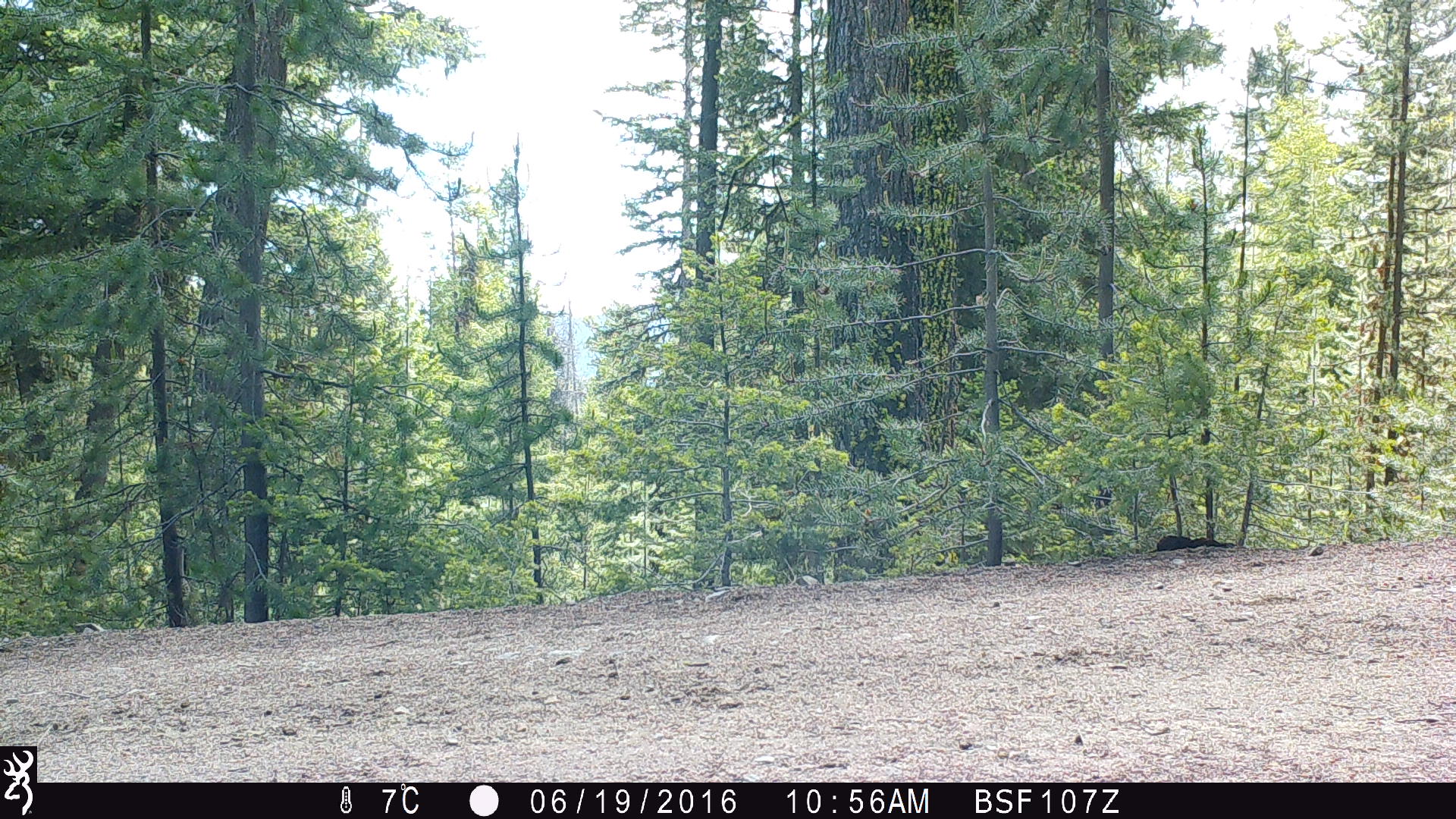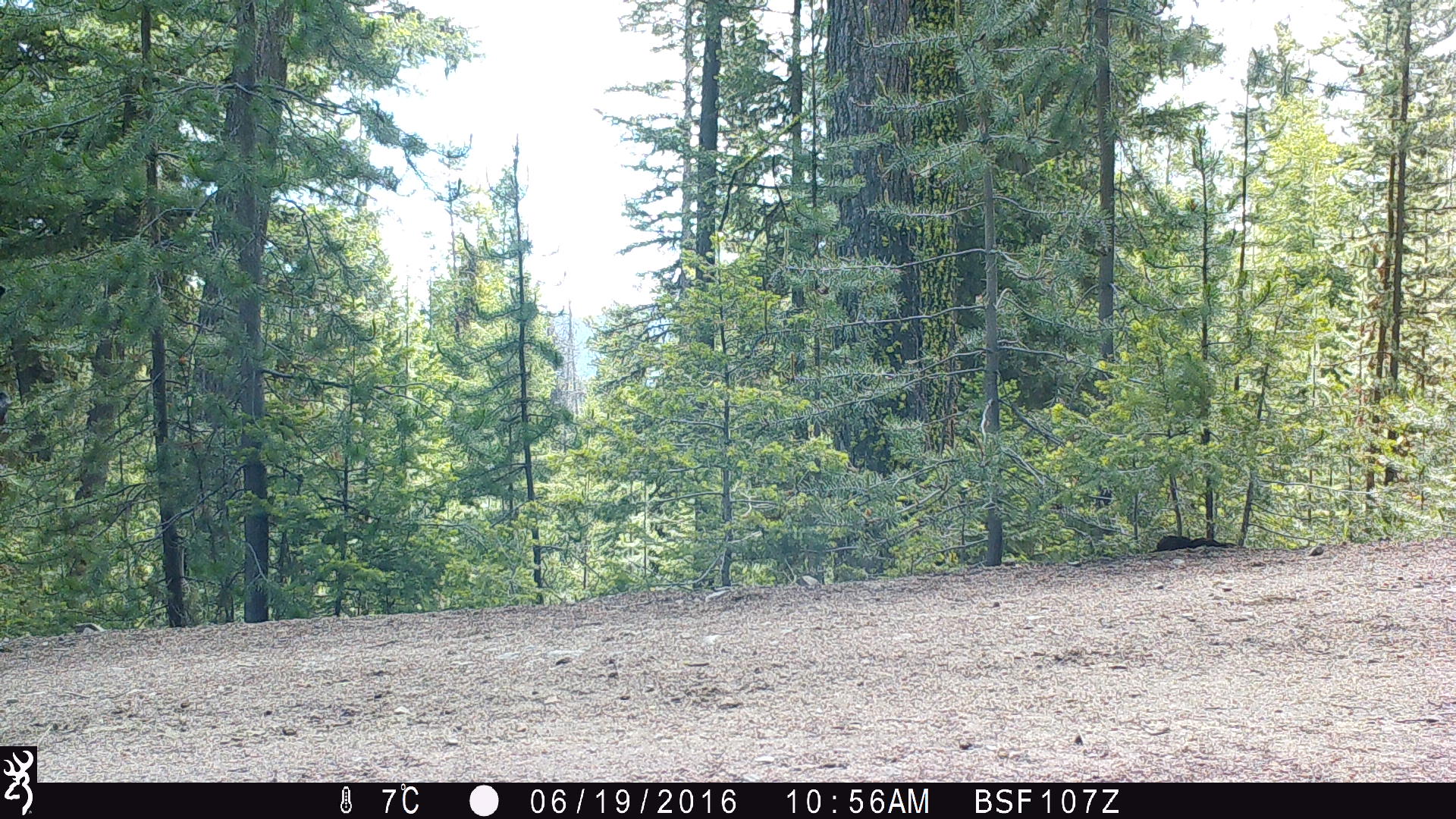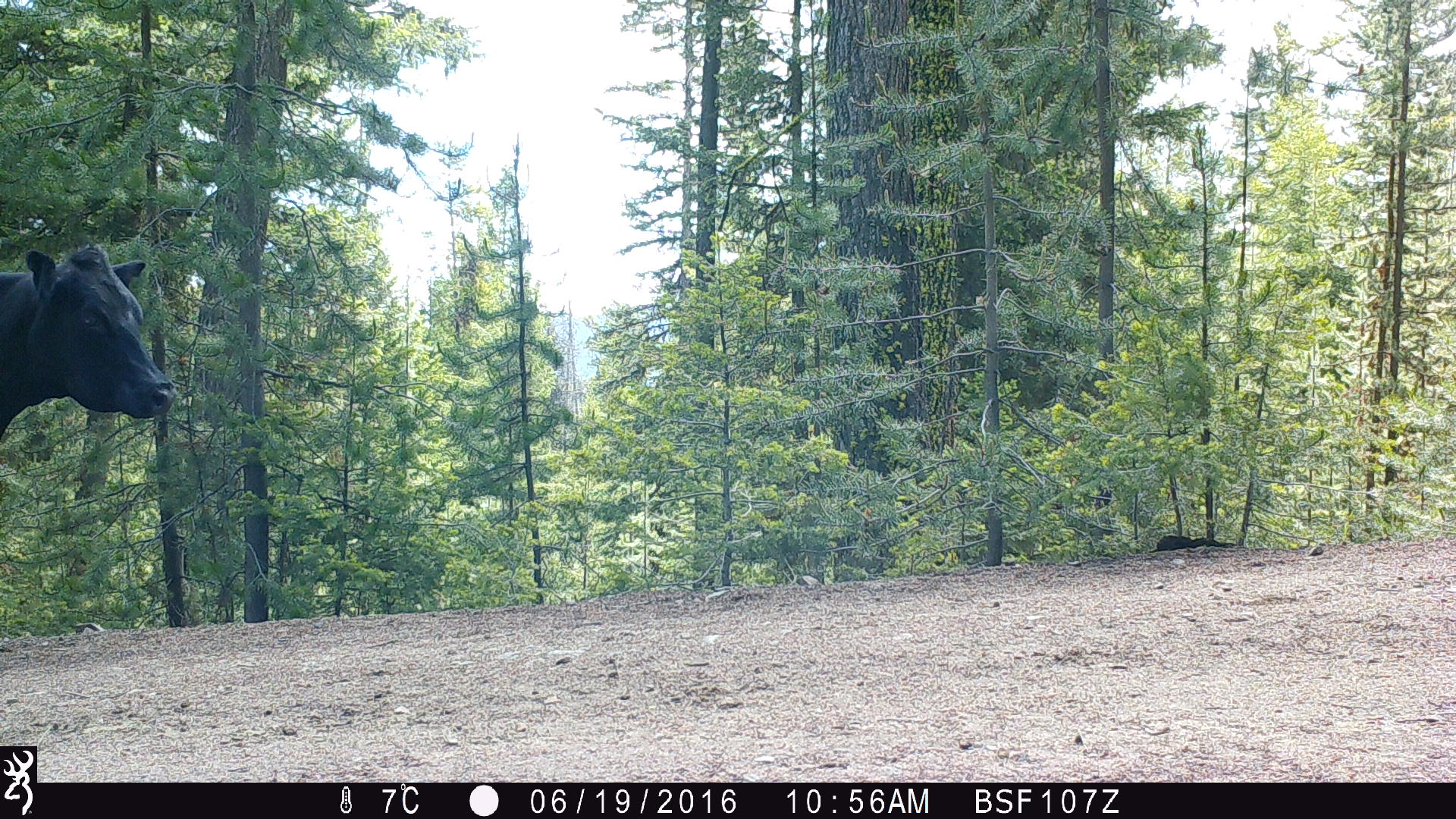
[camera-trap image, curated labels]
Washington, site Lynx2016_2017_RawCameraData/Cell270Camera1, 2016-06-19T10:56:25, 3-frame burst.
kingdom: Animalia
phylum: Chordata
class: Mammalia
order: Artiodactyla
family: Bovidae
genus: Bos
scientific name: Bos taurus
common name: domestic cattle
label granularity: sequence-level